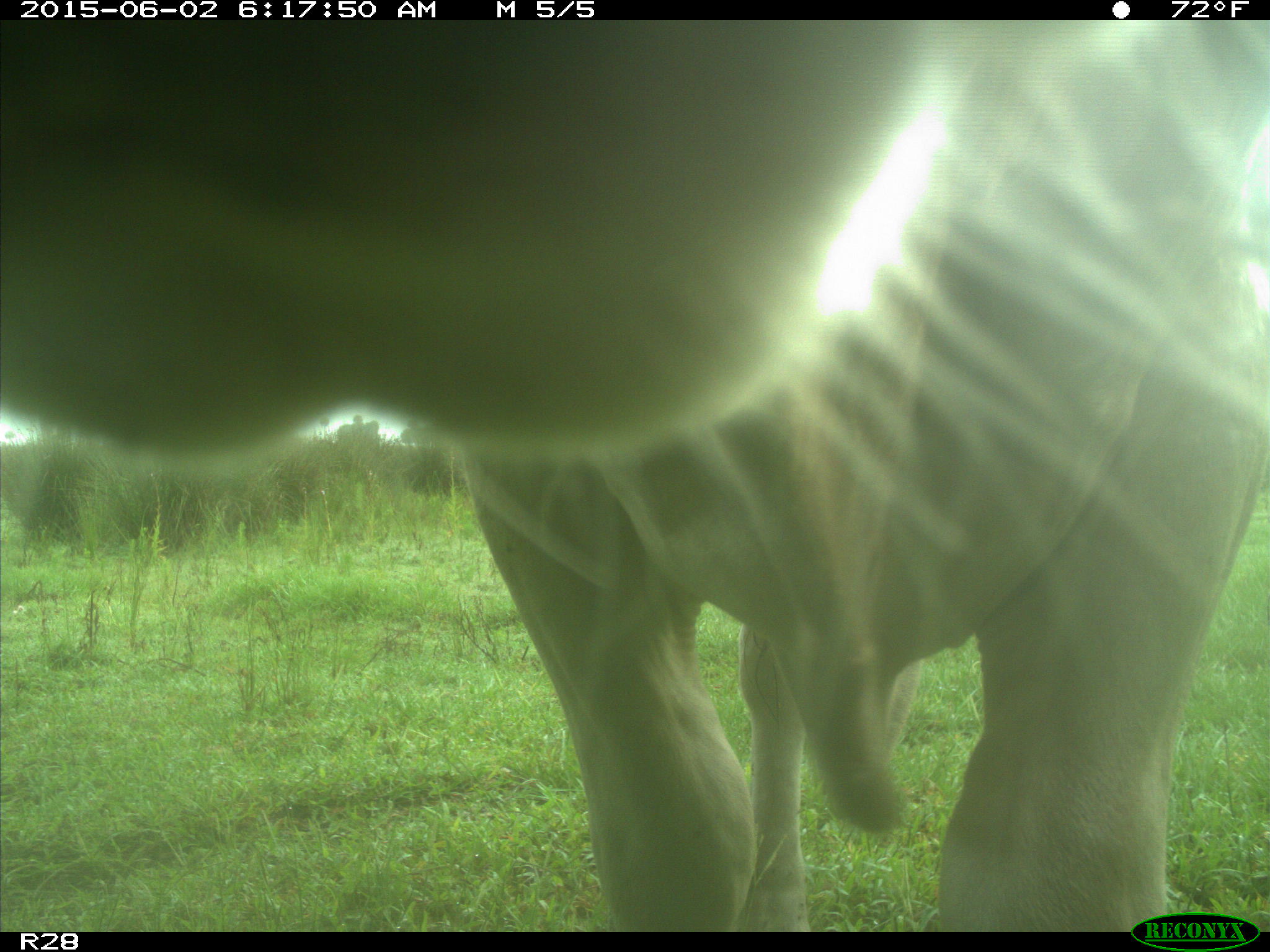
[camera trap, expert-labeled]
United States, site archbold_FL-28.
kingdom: Animalia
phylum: Chordata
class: Mammalia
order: Artiodactyla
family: Bovidae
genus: Bos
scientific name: Bos taurus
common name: domestic cow